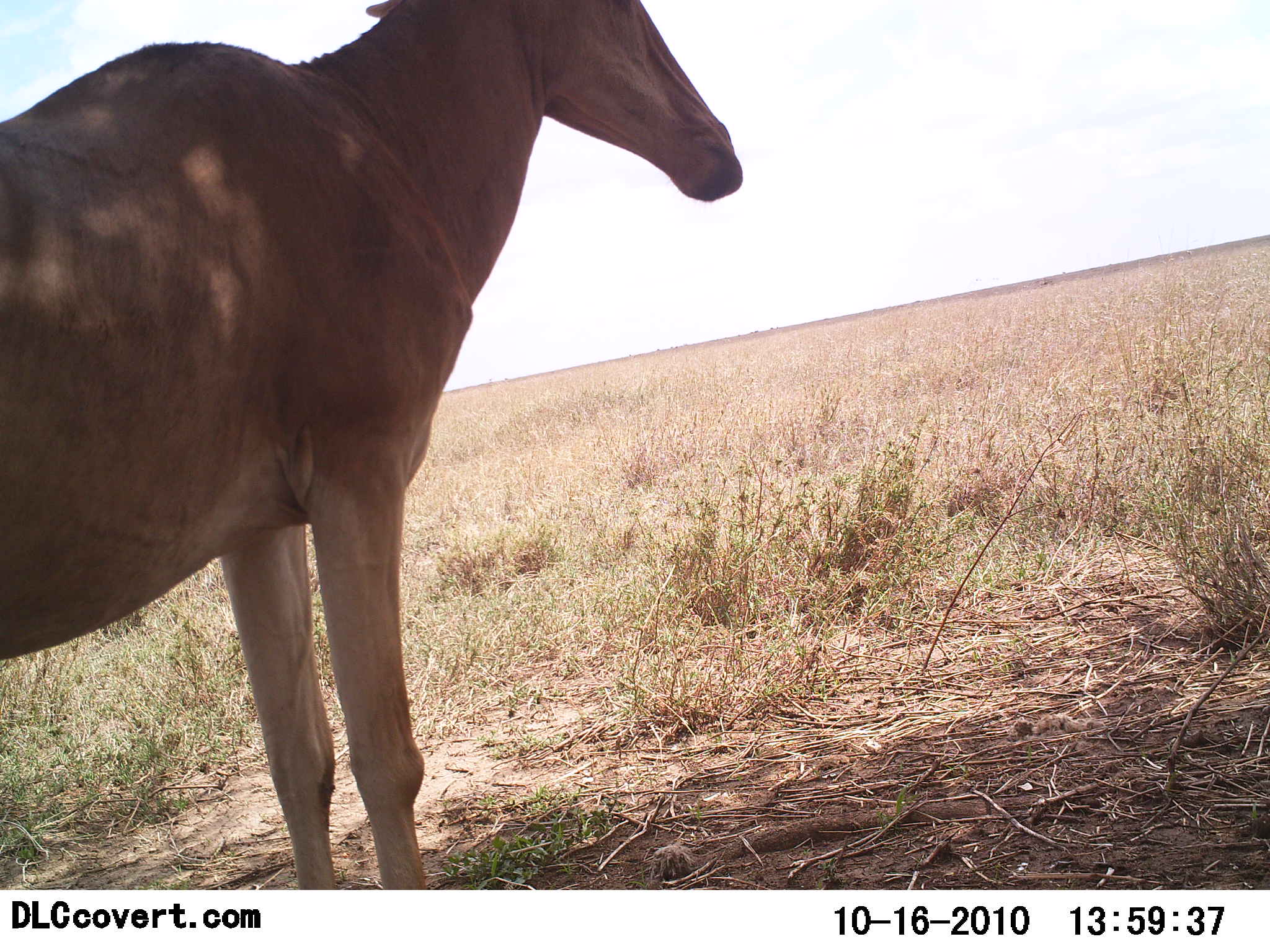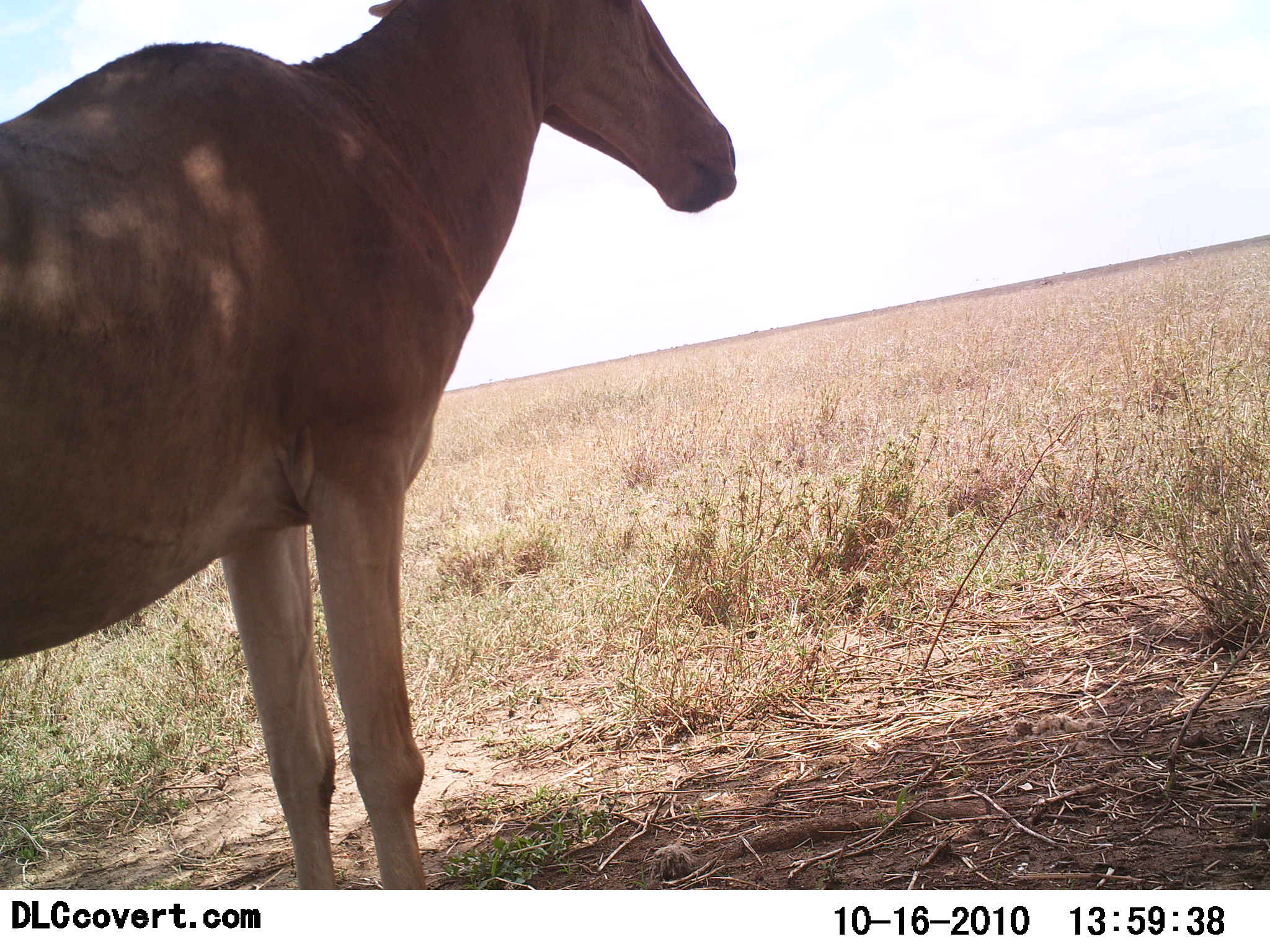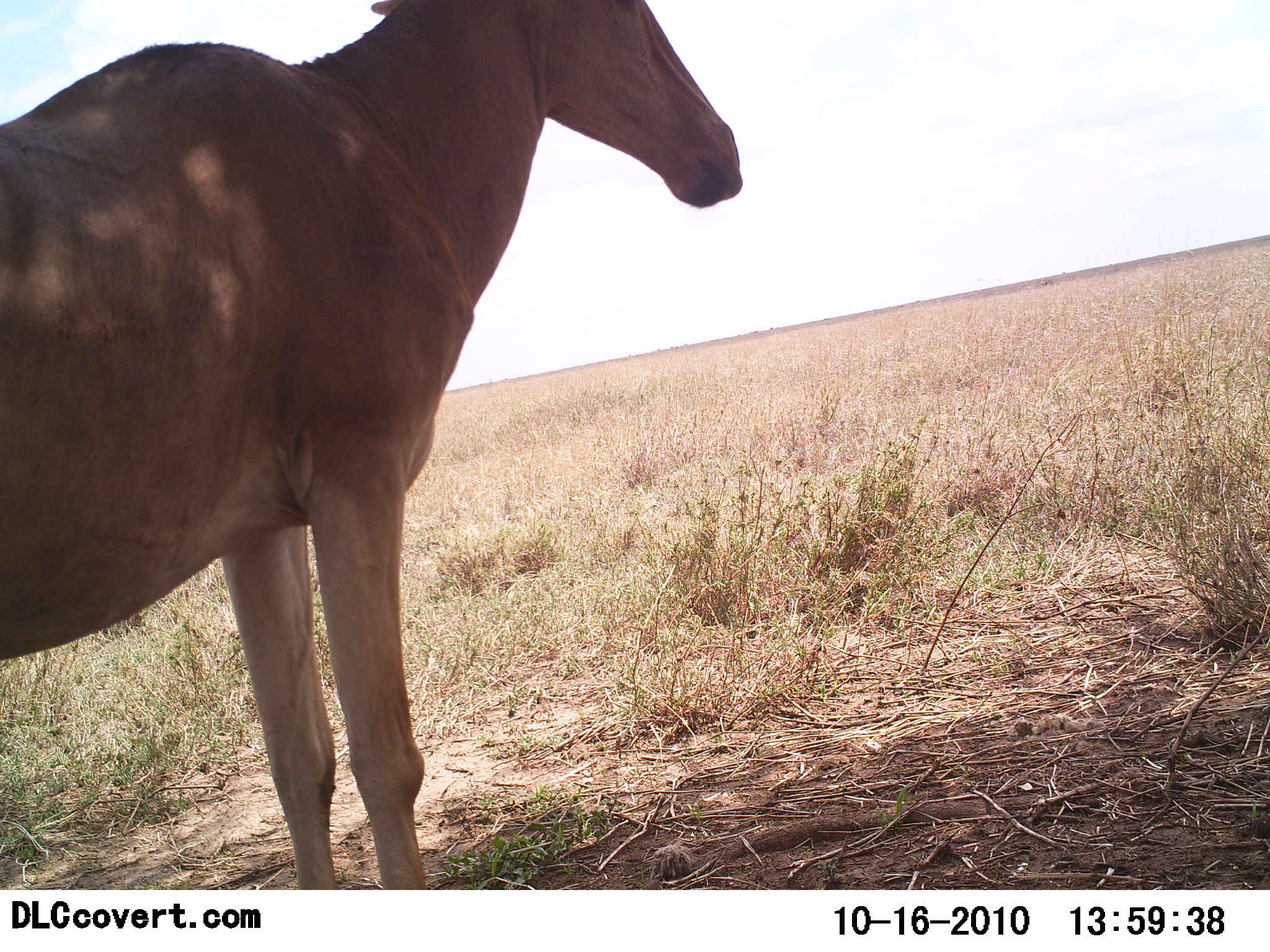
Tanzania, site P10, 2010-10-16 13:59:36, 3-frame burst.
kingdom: Animalia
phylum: Chordata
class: Mammalia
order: Artiodactyla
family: Bovidae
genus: Alcelaphus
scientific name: Alcelaphus buselaphus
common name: hartebeest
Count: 1.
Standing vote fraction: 75%.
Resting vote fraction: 0%.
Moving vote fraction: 0%.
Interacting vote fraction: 0%.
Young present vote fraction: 0%.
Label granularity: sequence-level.